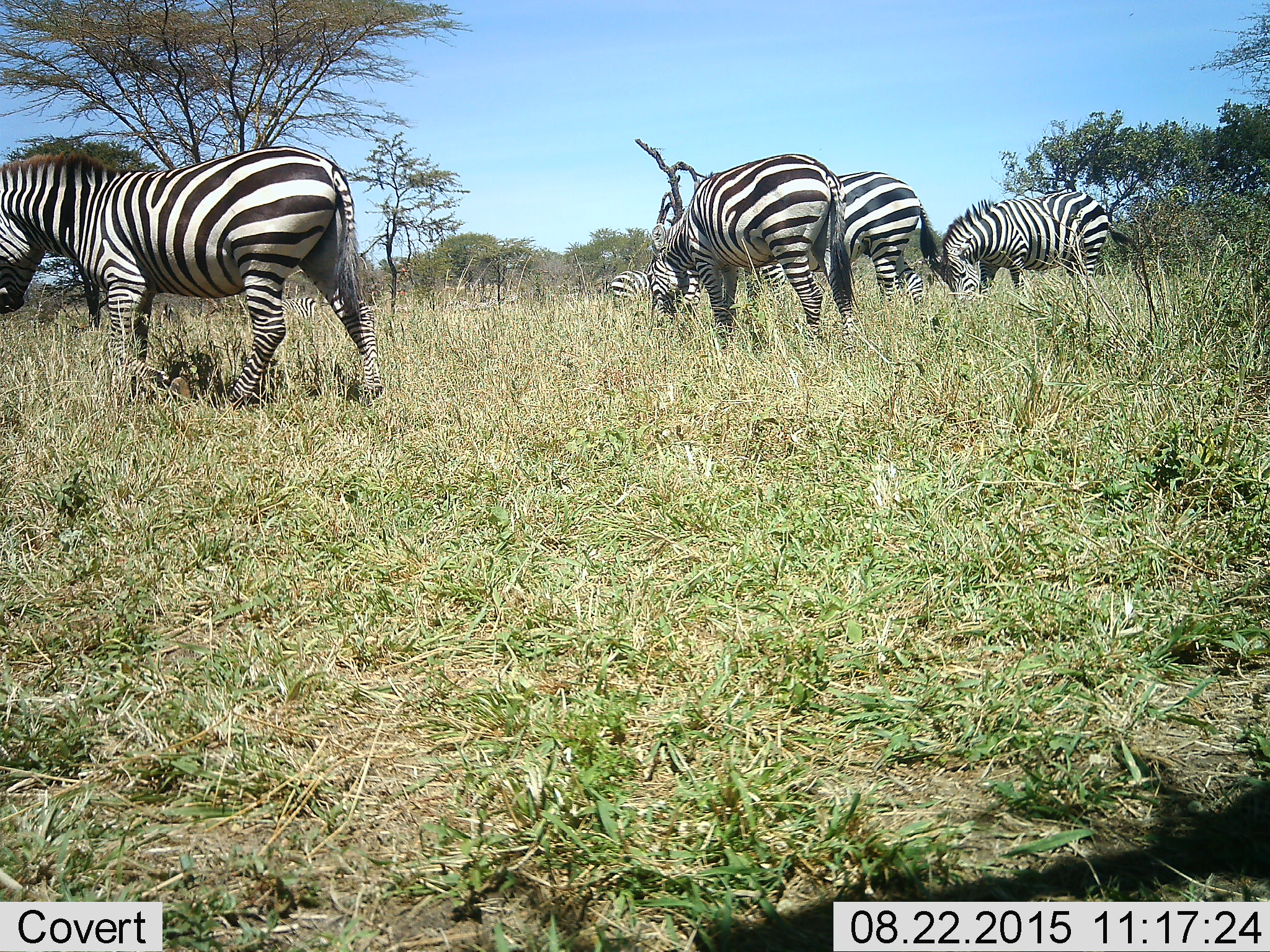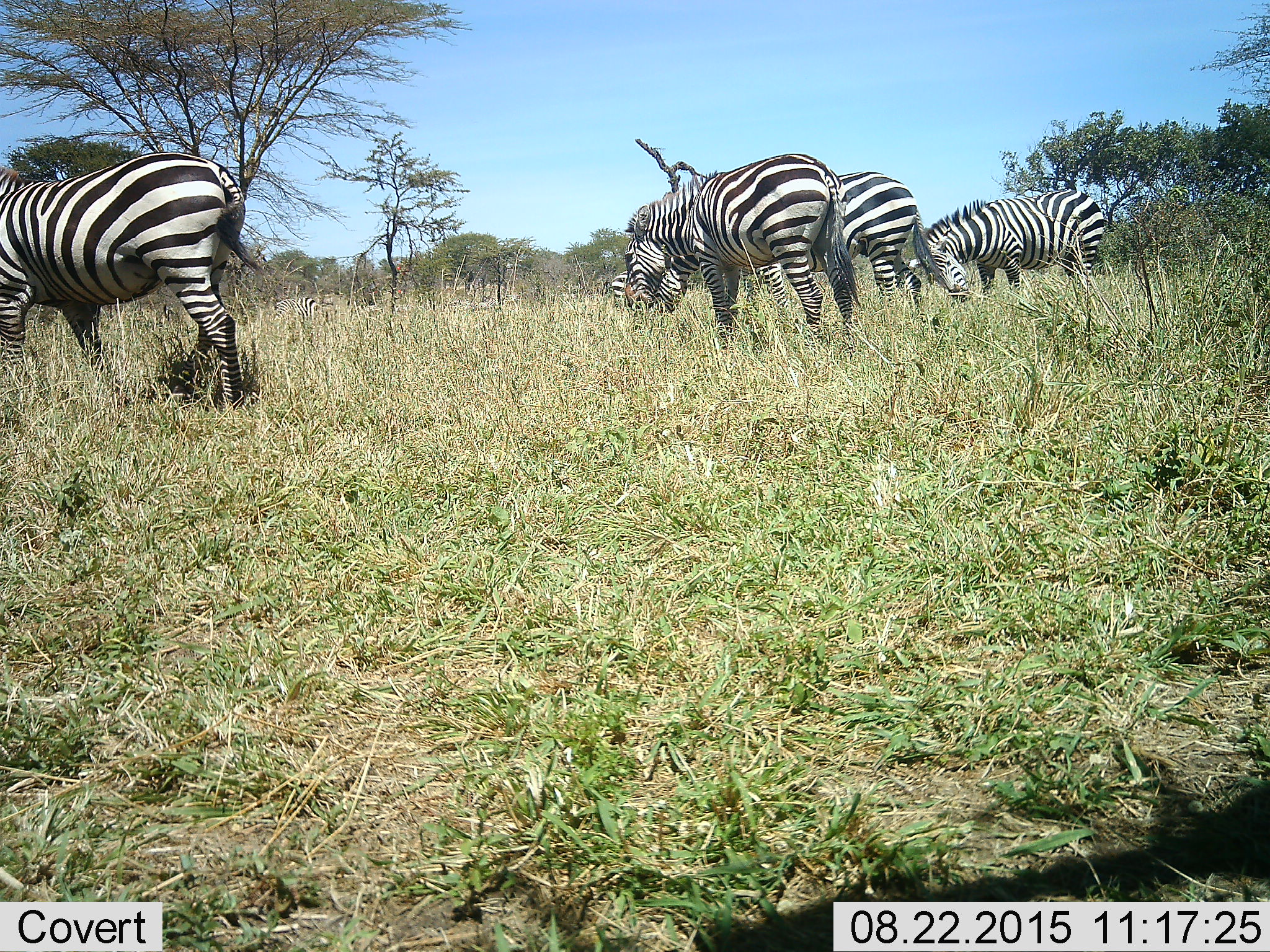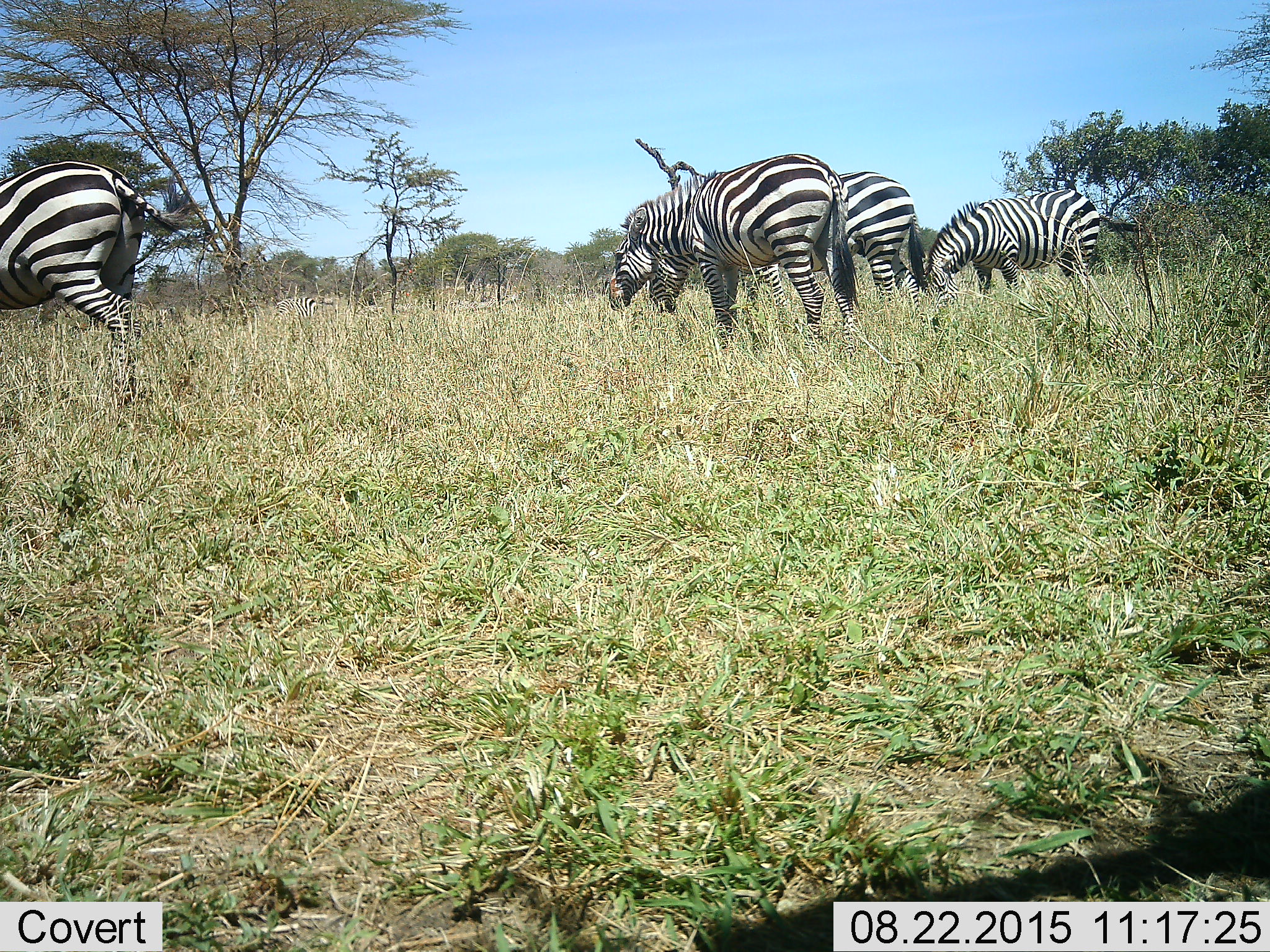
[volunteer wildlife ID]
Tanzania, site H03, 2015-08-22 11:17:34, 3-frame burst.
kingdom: Animalia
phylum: Chordata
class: Mammalia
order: Perissodactyla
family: Equidae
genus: Equus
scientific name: Equus quagga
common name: plains zebra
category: zebra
Zebra (plains zebra) (Equus quagga), count 6. Behavior (volunteer vote fractions): standing 30%, resting 0%, moving 50%, interacting 0%. Young present (vote fraction): 10%. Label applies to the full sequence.